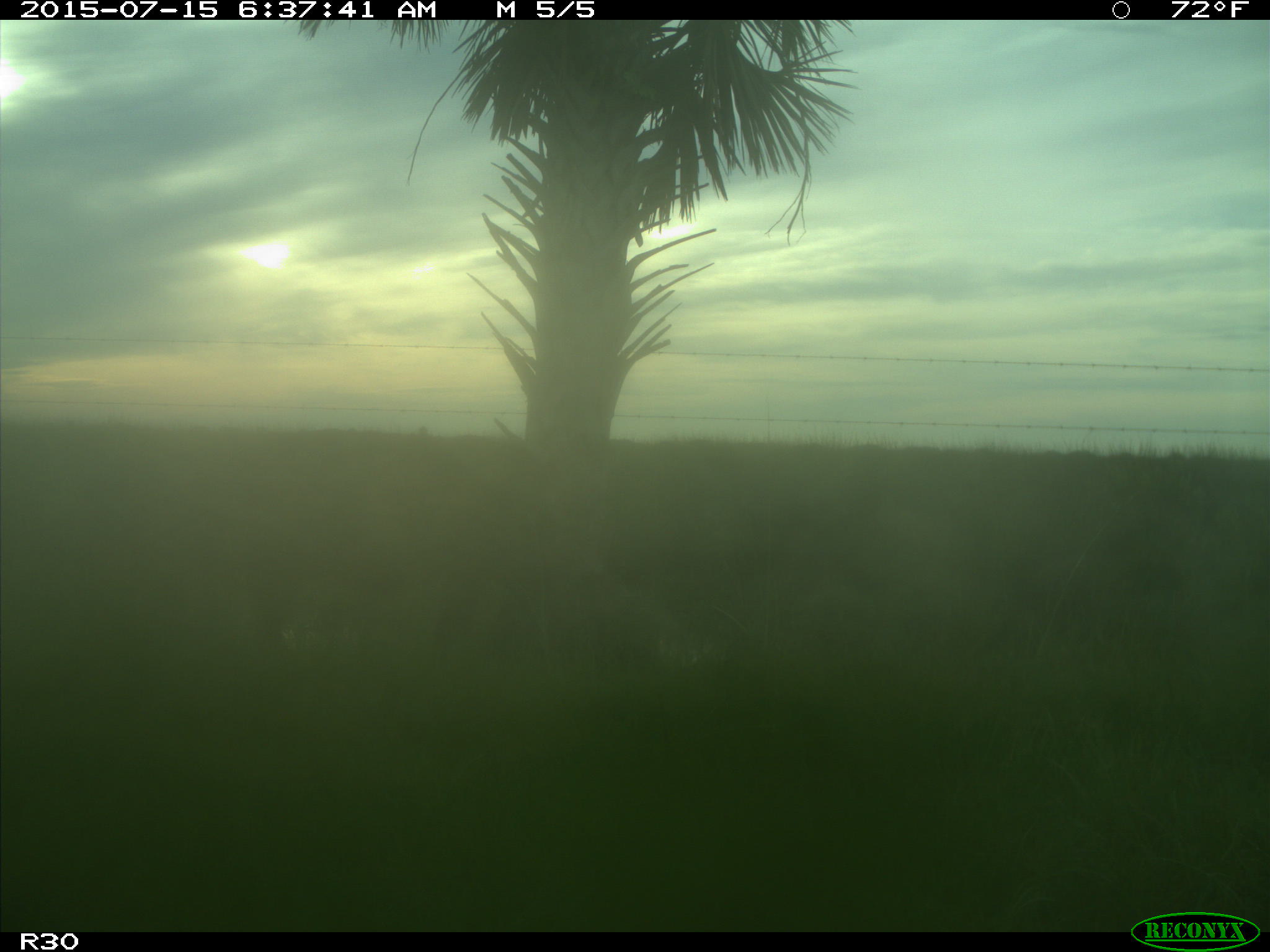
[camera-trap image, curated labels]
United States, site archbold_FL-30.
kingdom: Animalia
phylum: Chordata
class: Mammalia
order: Artiodactyla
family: Bovidae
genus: Bos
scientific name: Bos taurus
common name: domestic cow